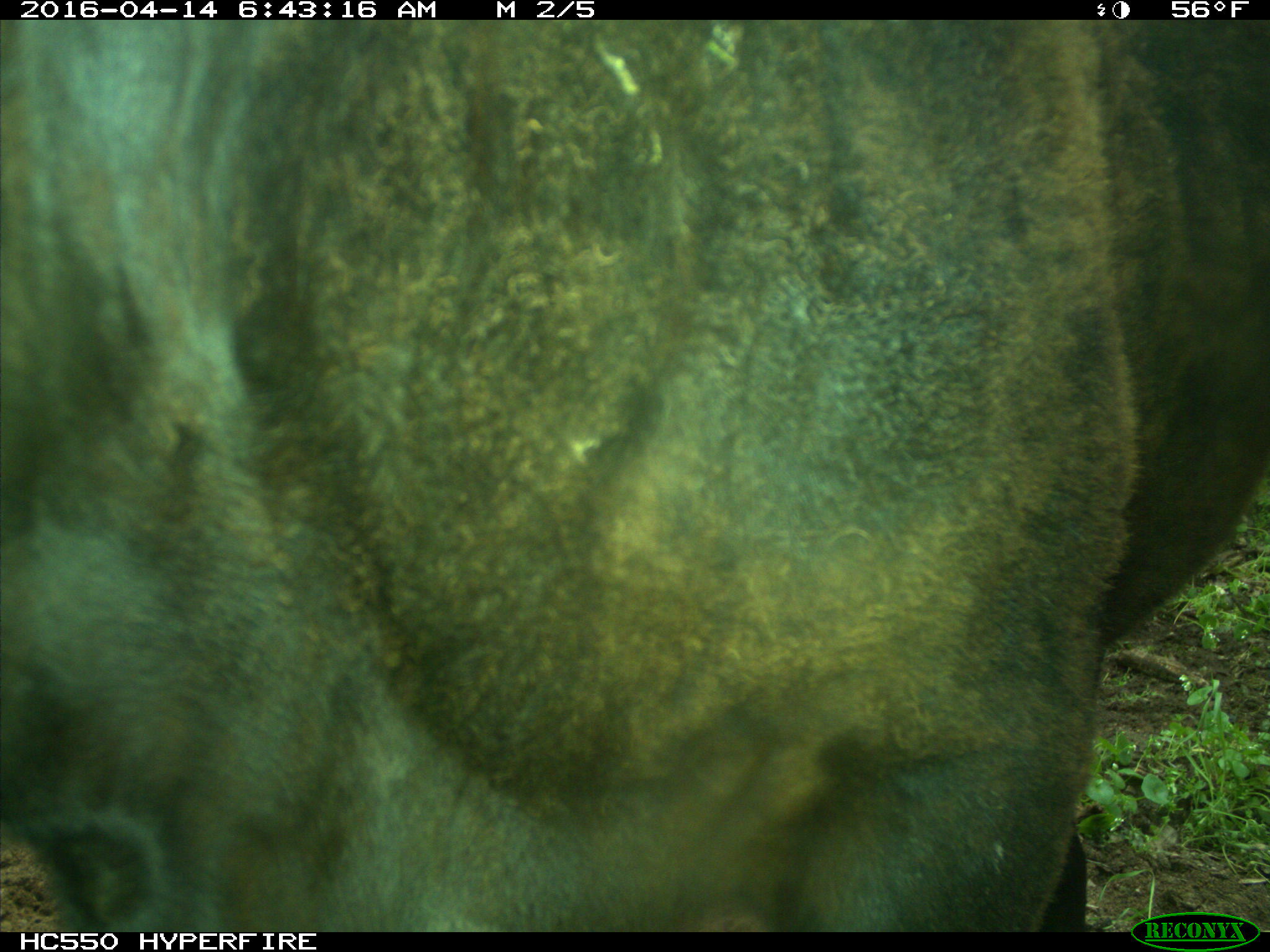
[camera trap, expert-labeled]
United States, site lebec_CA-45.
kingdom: Animalia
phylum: Chordata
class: Mammalia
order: Artiodactyla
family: Bovidae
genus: Bos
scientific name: Bos taurus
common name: domestic cow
Bos taurus (domestic cow).